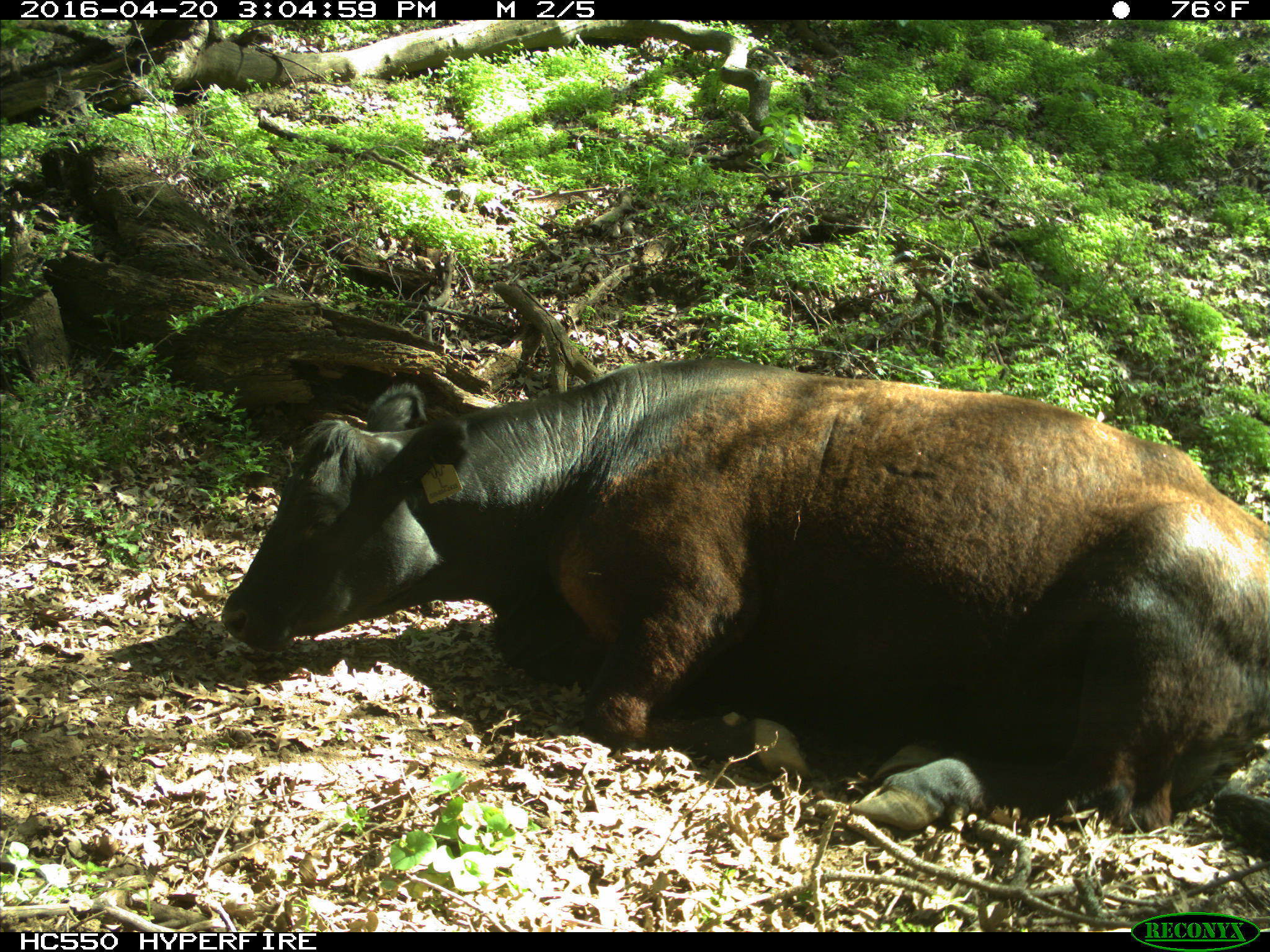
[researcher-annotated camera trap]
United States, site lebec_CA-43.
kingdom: Animalia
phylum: Chordata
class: Mammalia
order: Artiodactyla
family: Bovidae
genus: Bos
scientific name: Bos taurus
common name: domestic cow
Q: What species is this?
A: Bos taurus (domestic cow).